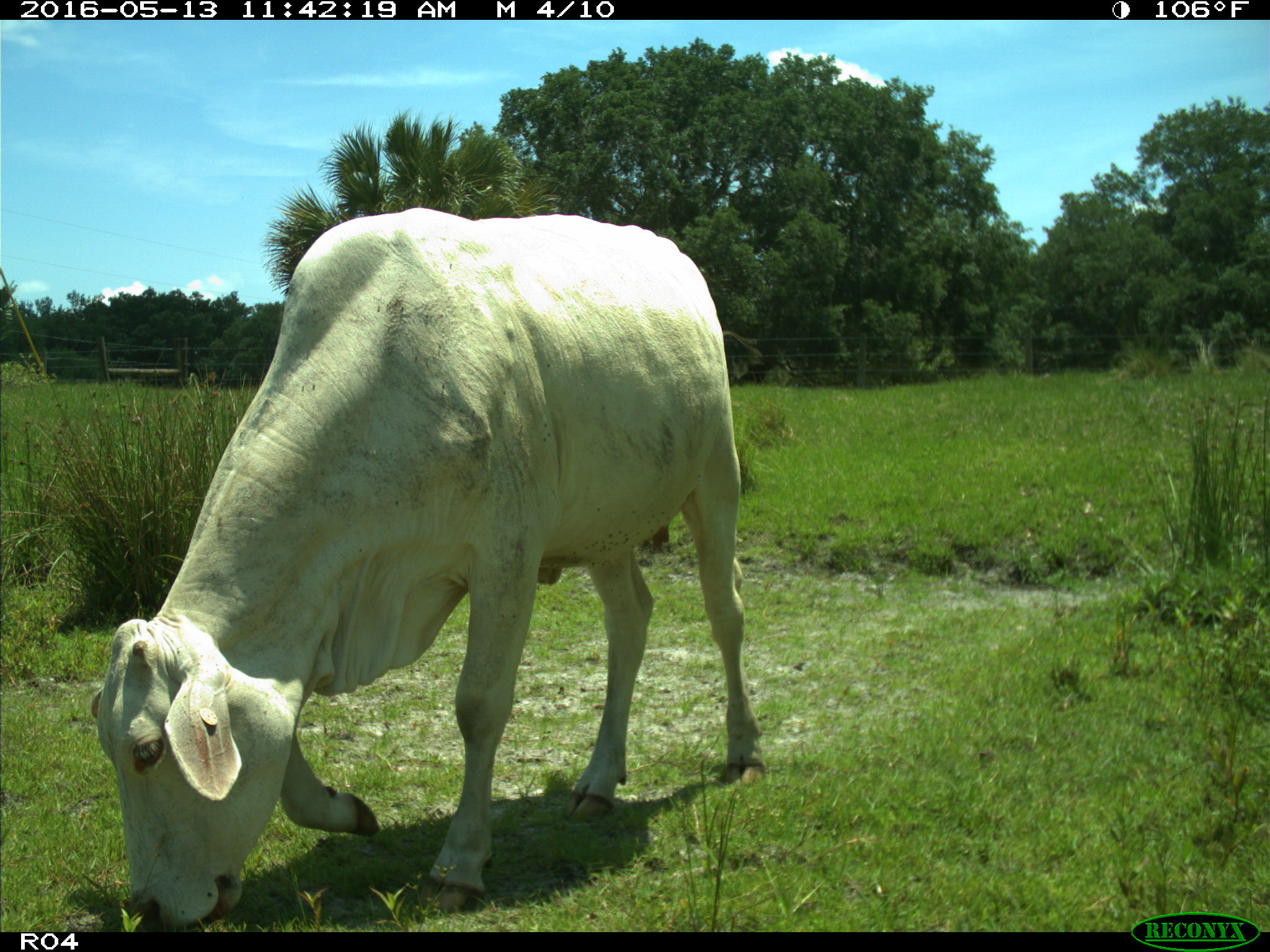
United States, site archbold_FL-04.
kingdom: Animalia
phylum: Chordata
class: Mammalia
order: Artiodactyla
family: Bovidae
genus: Bos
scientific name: Bos taurus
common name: domestic cow